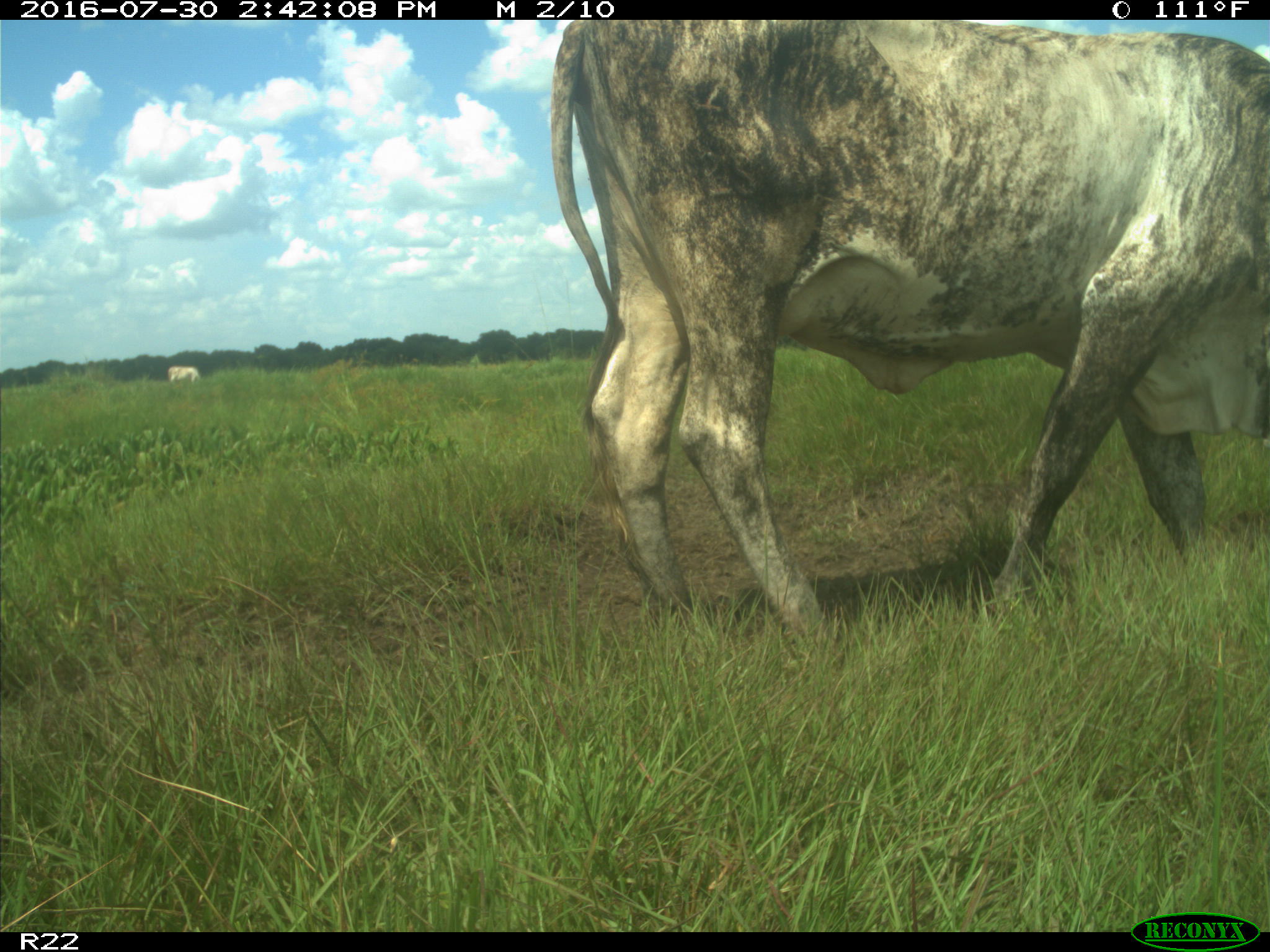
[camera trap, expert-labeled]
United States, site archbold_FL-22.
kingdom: Animalia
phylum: Chordata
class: Mammalia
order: Artiodactyla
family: Bovidae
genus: Bos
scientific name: Bos taurus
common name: domestic cow